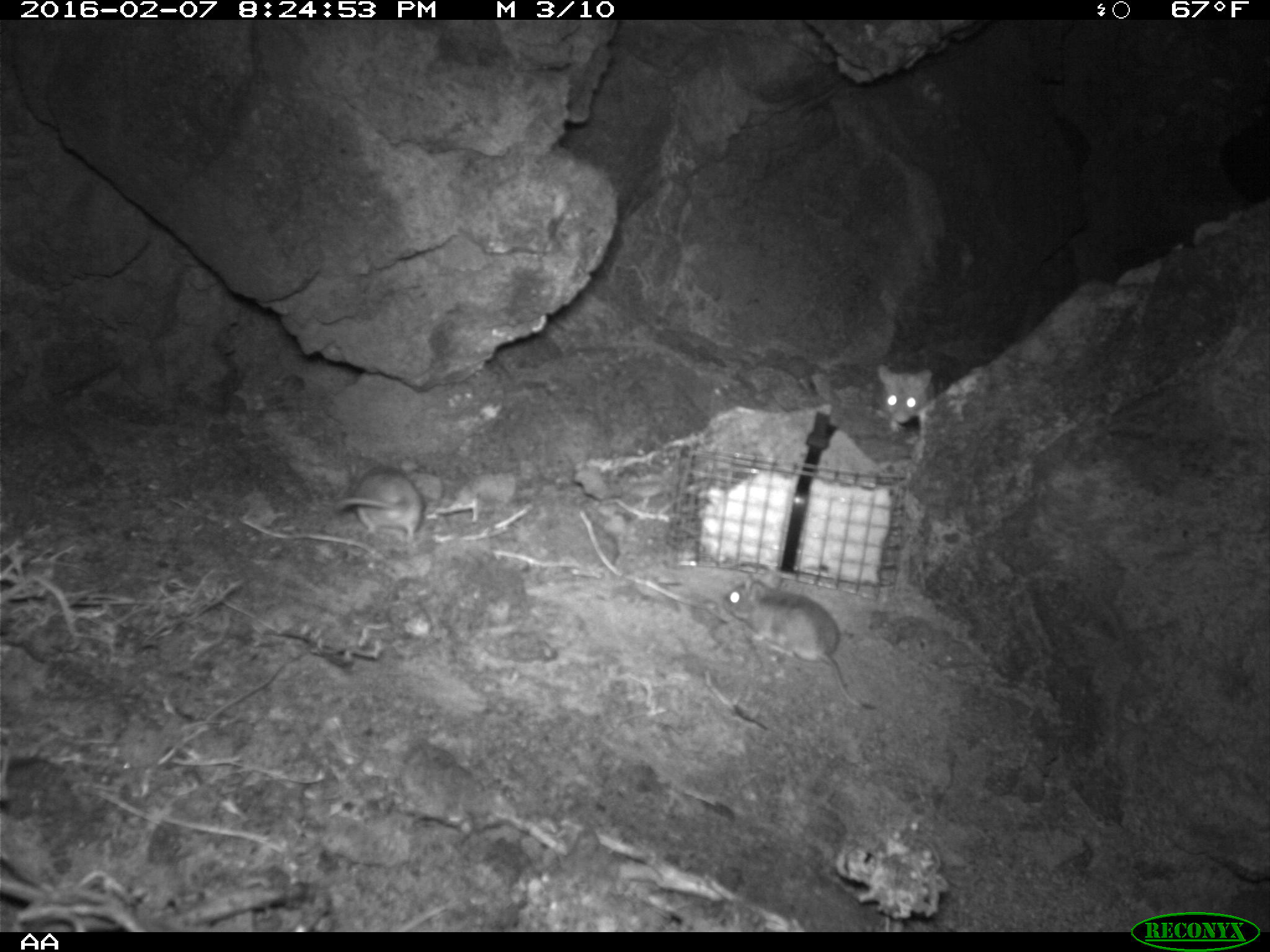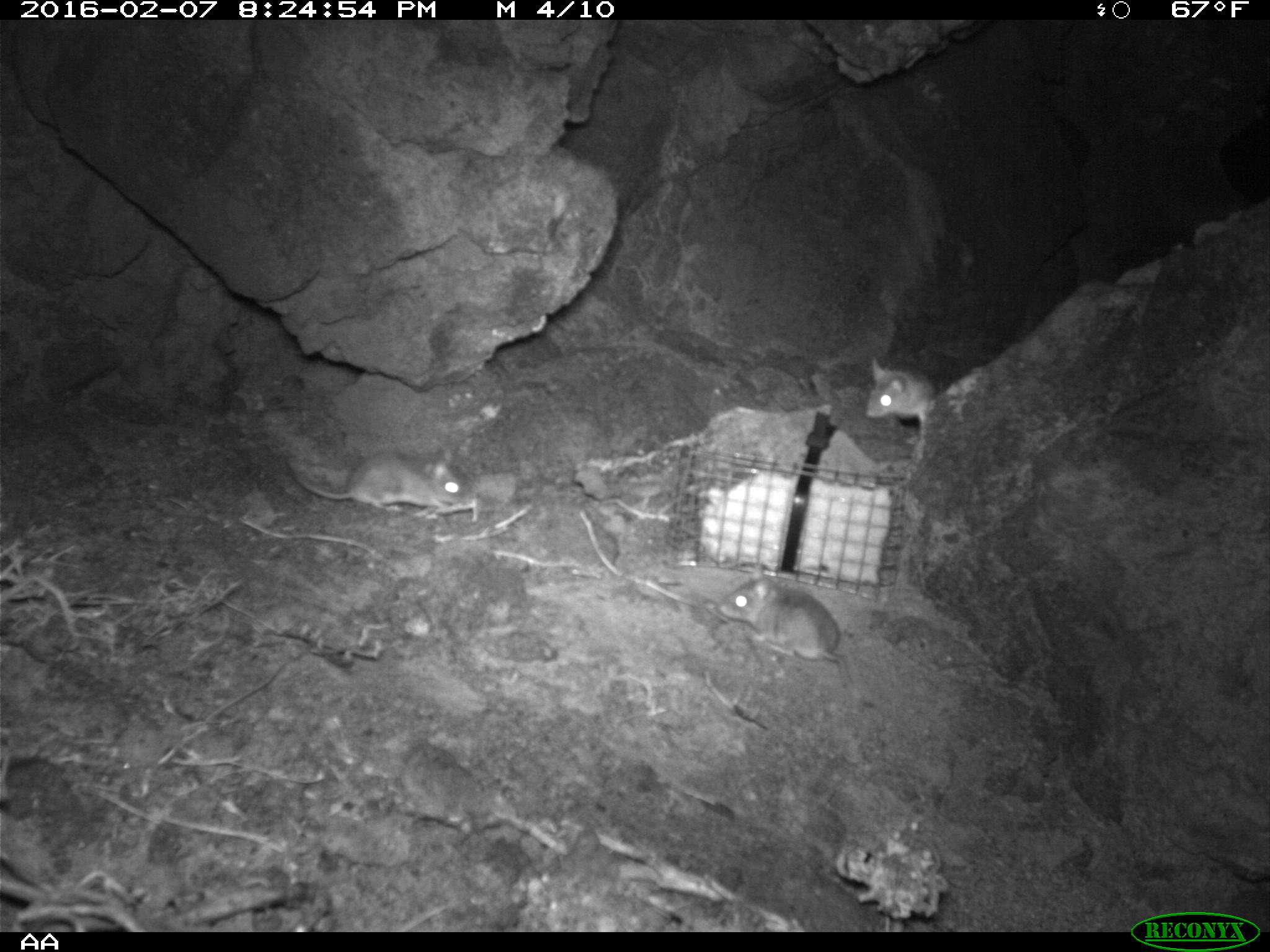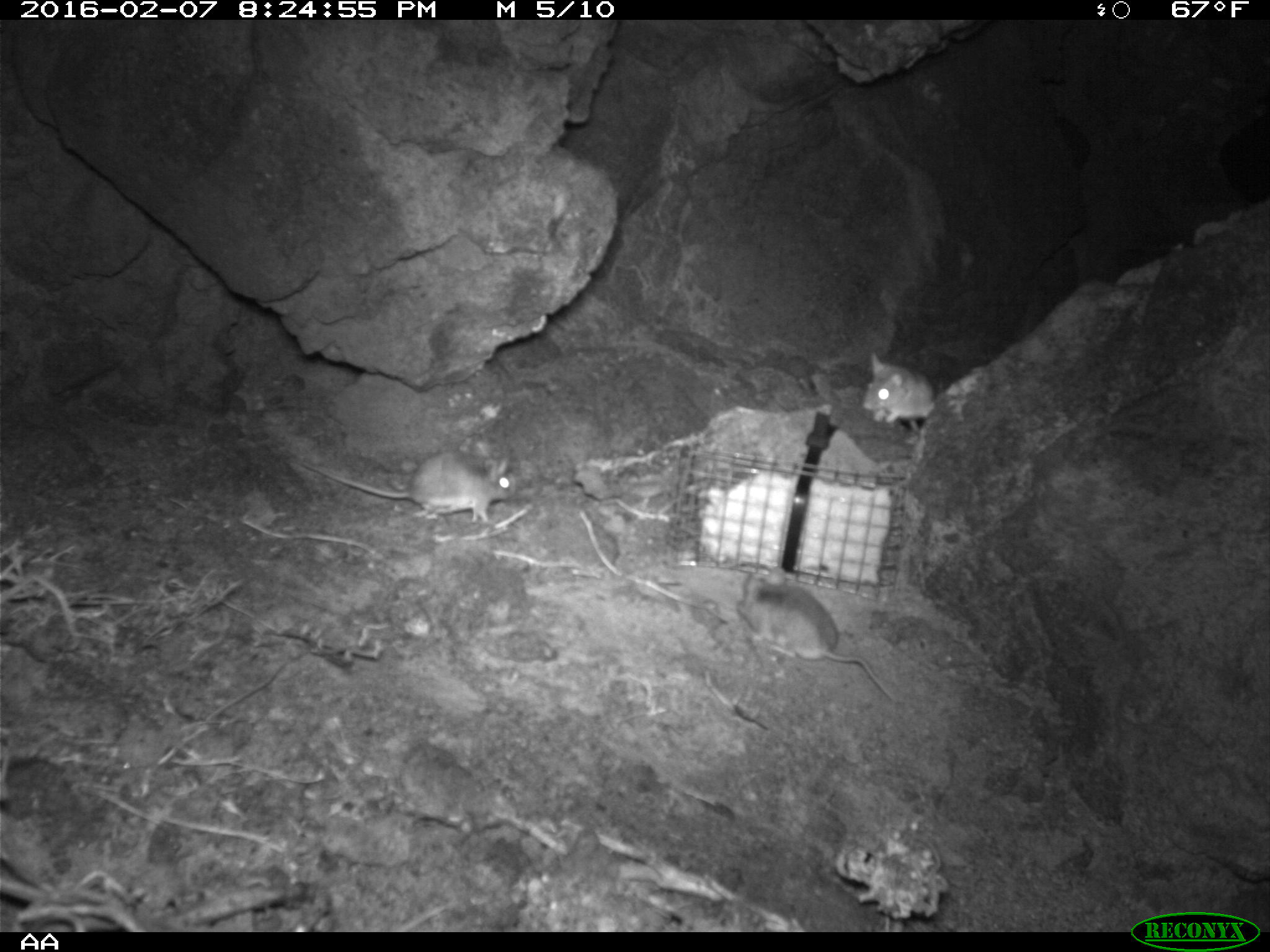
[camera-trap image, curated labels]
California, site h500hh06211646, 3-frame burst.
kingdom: Animalia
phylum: Chordata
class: Mammalia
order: Rodentia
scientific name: Rodentia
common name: rodent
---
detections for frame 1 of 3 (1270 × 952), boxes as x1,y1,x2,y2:
rodent: 722,571,866,710; 335,466,423,544; 877,361,932,437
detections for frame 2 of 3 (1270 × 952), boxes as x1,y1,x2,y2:
rodent: 290,447,477,512; 719,564,843,659; 864,356,935,426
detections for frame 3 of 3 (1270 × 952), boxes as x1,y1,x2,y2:
rodent: 735,567,896,702; 303,443,517,524; 861,352,935,430